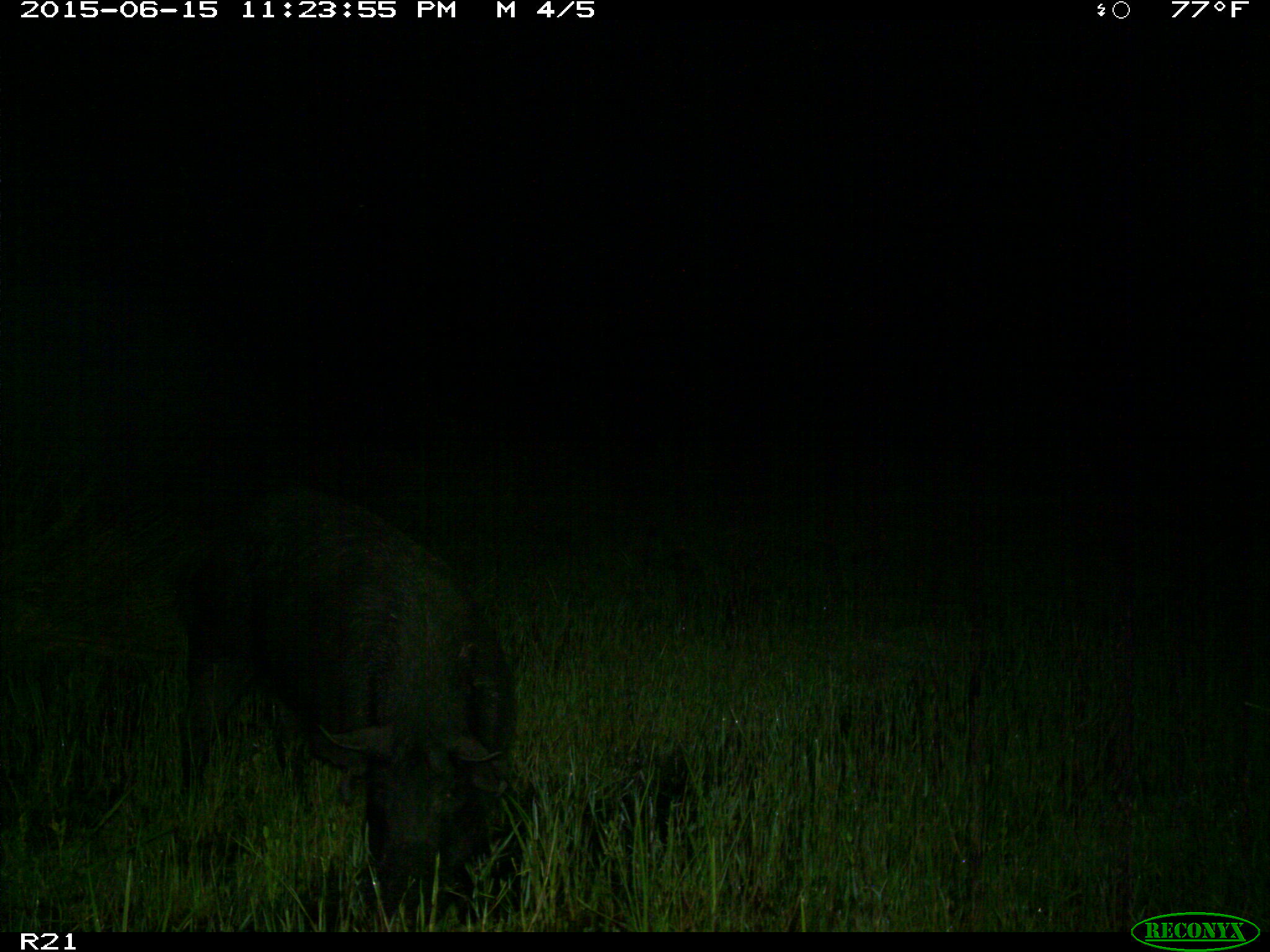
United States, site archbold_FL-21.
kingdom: Animalia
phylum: Chordata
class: Mammalia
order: Artiodactyla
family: Suidae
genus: Sus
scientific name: Sus scrofa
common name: wild boar